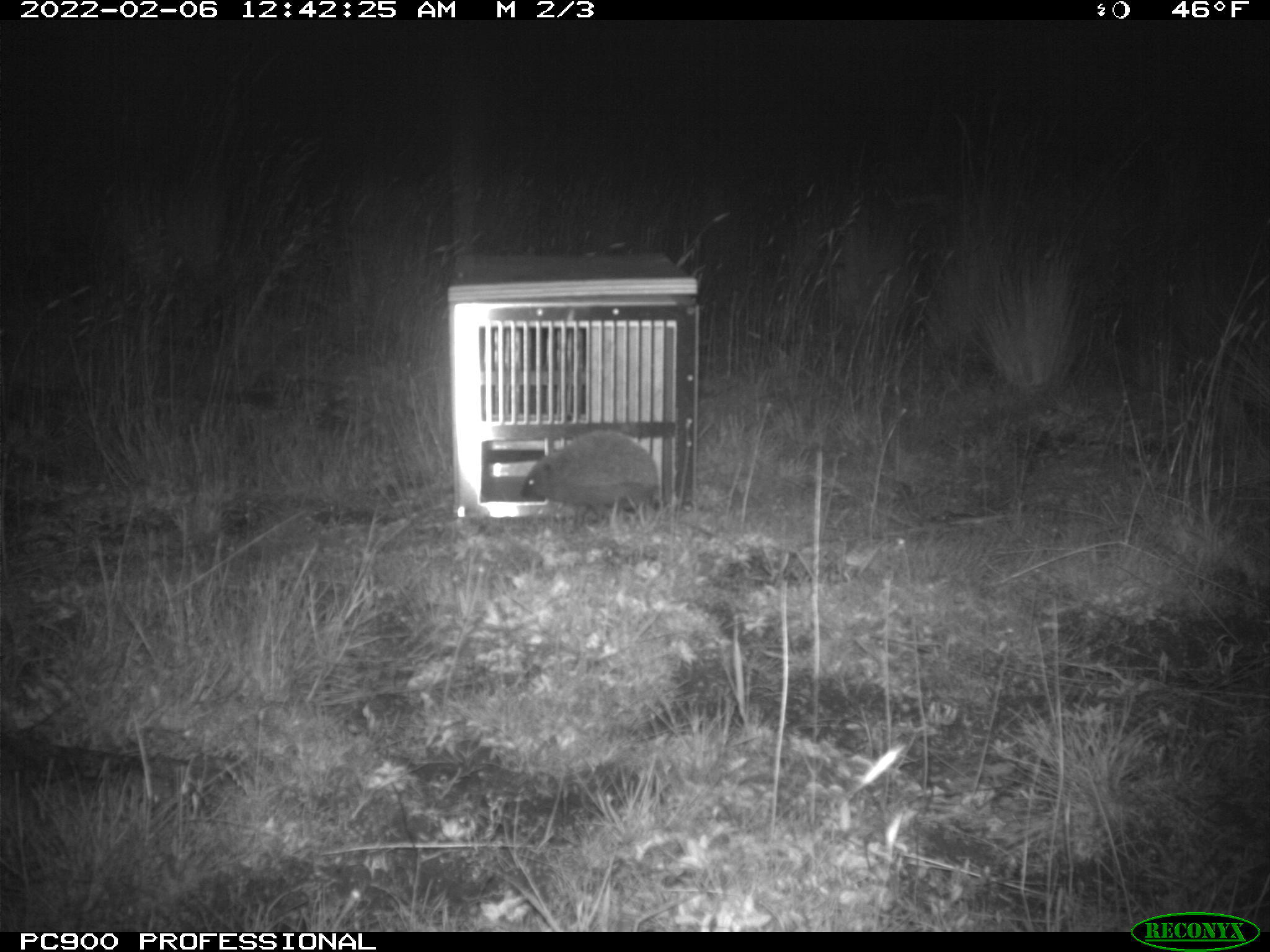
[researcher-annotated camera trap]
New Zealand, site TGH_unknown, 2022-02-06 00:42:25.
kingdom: Animalia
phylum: Chordata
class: Mammalia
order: Eulipotyphla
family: Erinaceidae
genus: Erinaceus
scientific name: Erinaceus europaeus europaeus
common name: european hedgehog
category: hedgehog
Hedgehog (european hedgehog) (Erinaceus europaeus europaeus).